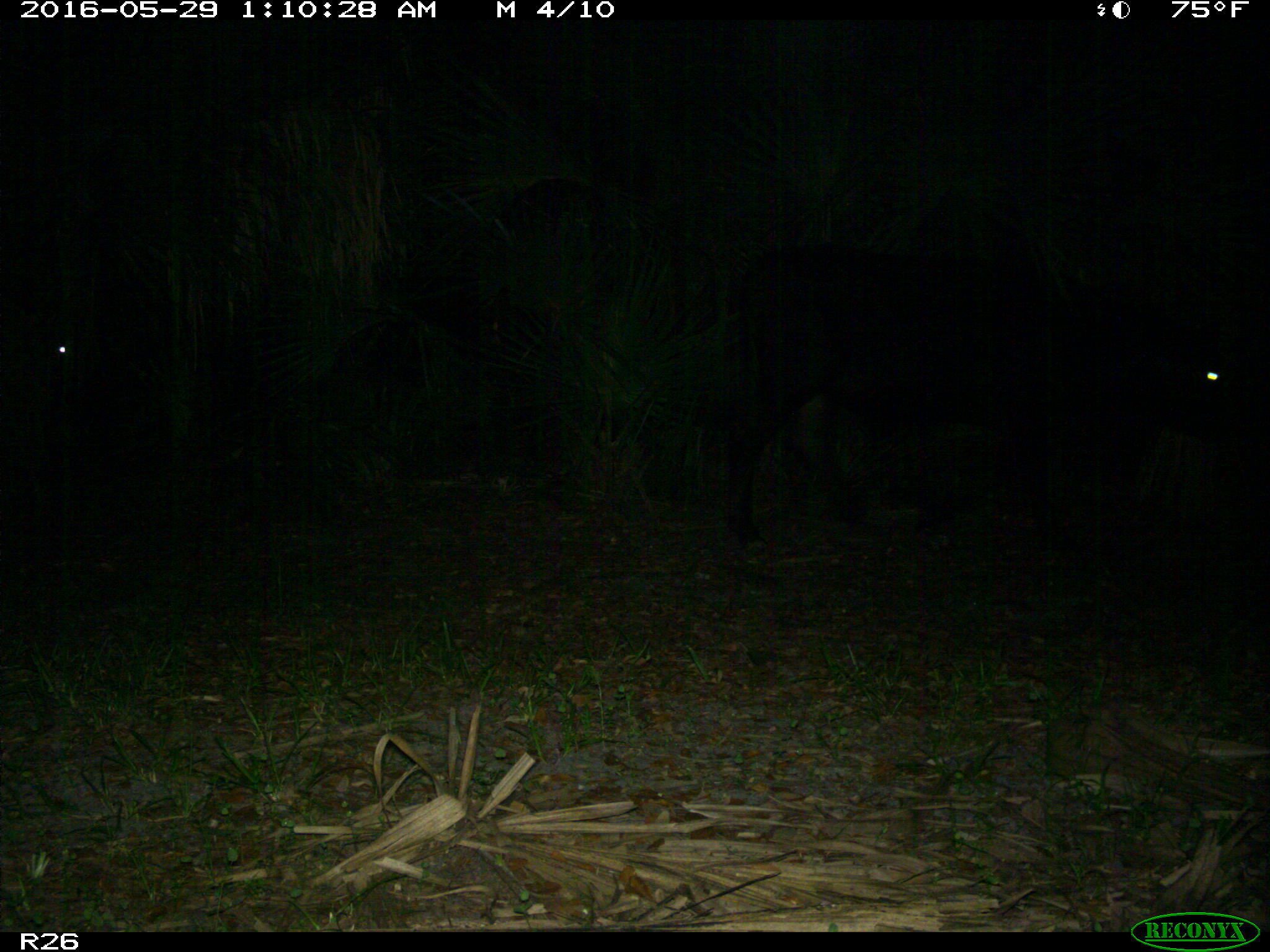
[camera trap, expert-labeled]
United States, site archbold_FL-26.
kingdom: Animalia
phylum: Chordata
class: Mammalia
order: Artiodactyla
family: Bovidae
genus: Bos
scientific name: Bos taurus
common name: domestic cow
Bos taurus (domestic cow).